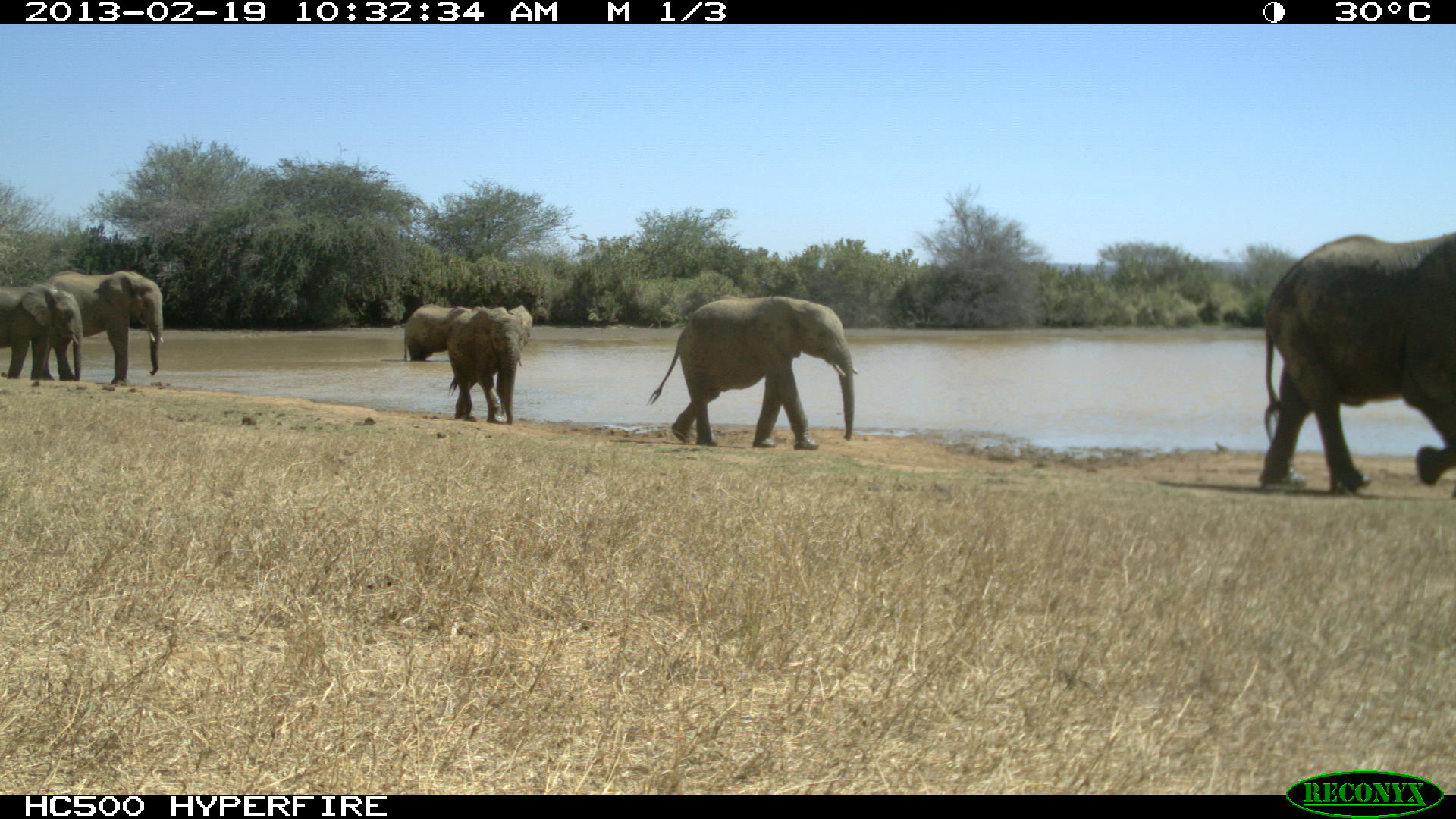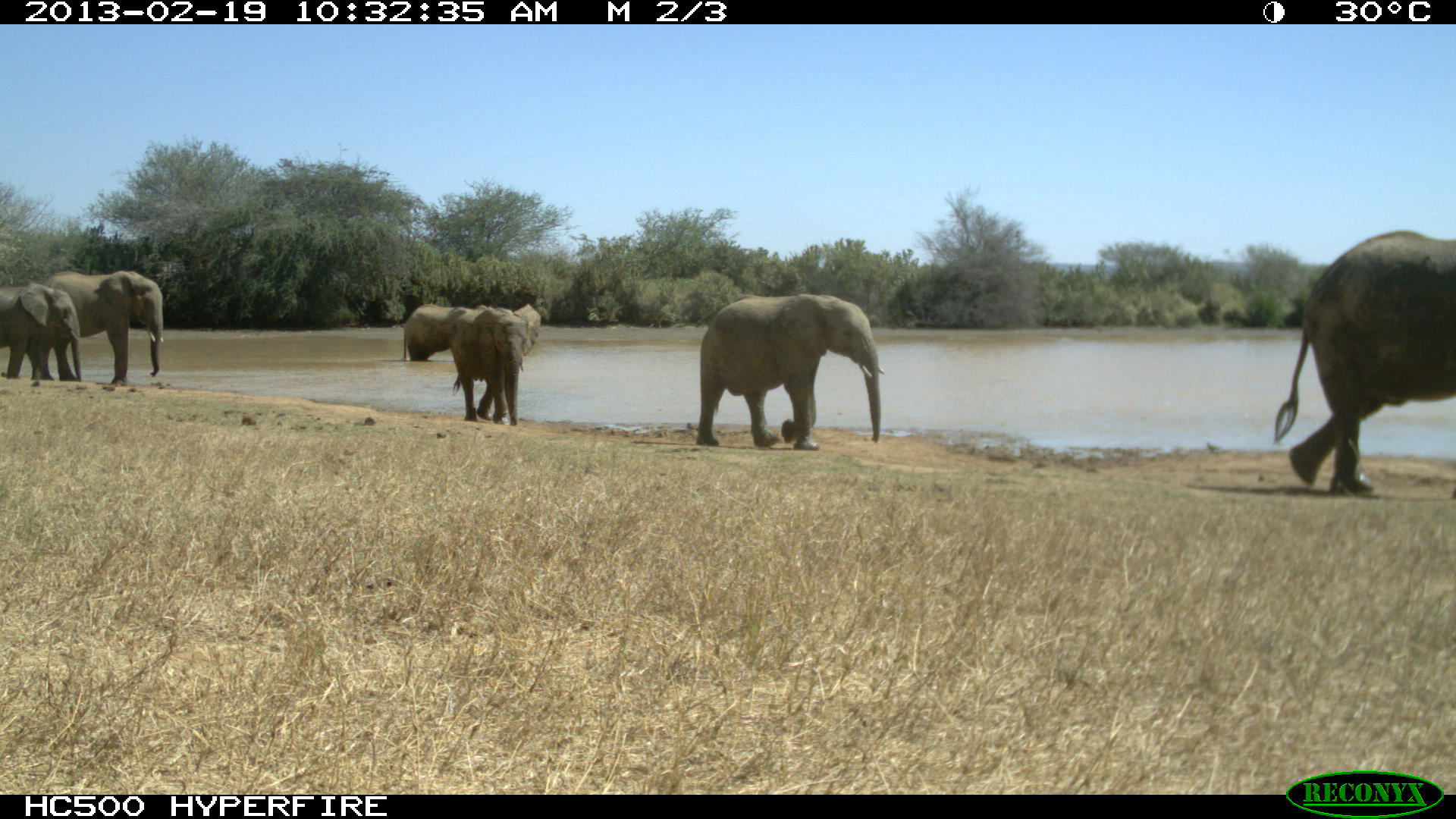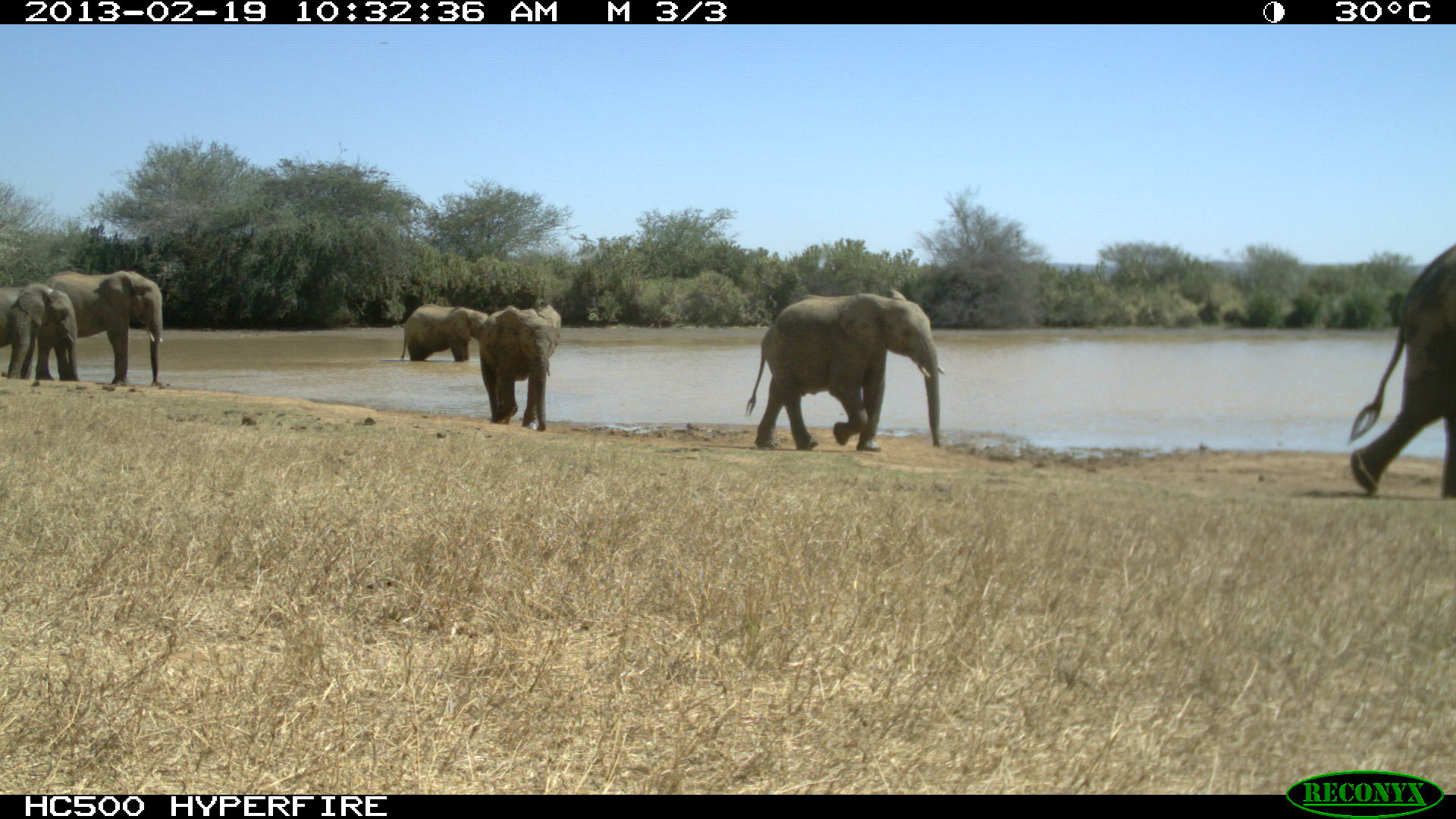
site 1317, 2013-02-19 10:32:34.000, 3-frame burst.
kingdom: Animalia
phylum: Chordata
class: Mammalia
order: Proboscidea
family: Elephantidae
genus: Loxodonta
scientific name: Loxodonta africana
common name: african bush elephant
Loxodonta africana (african bush elephant), count 6.